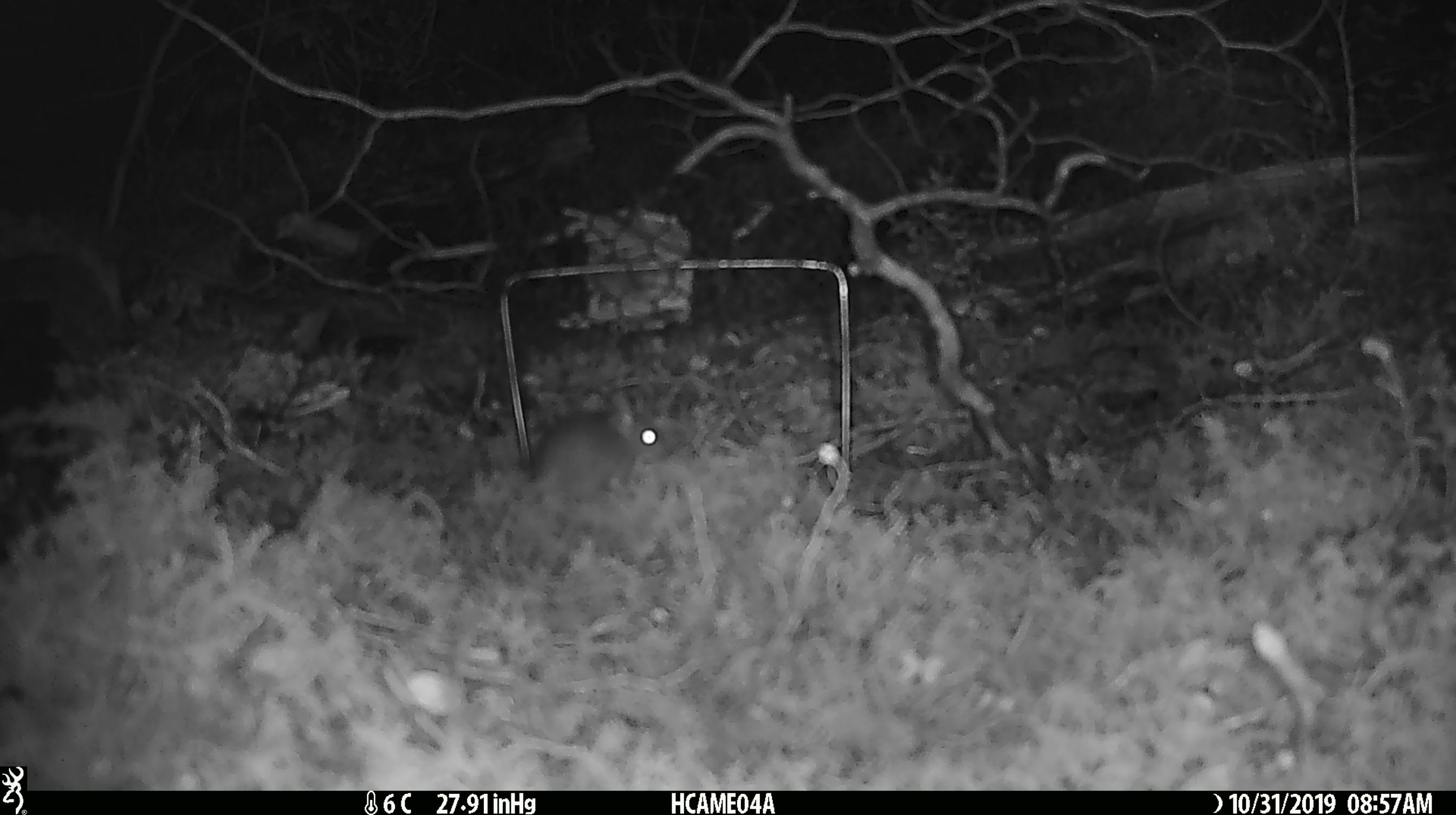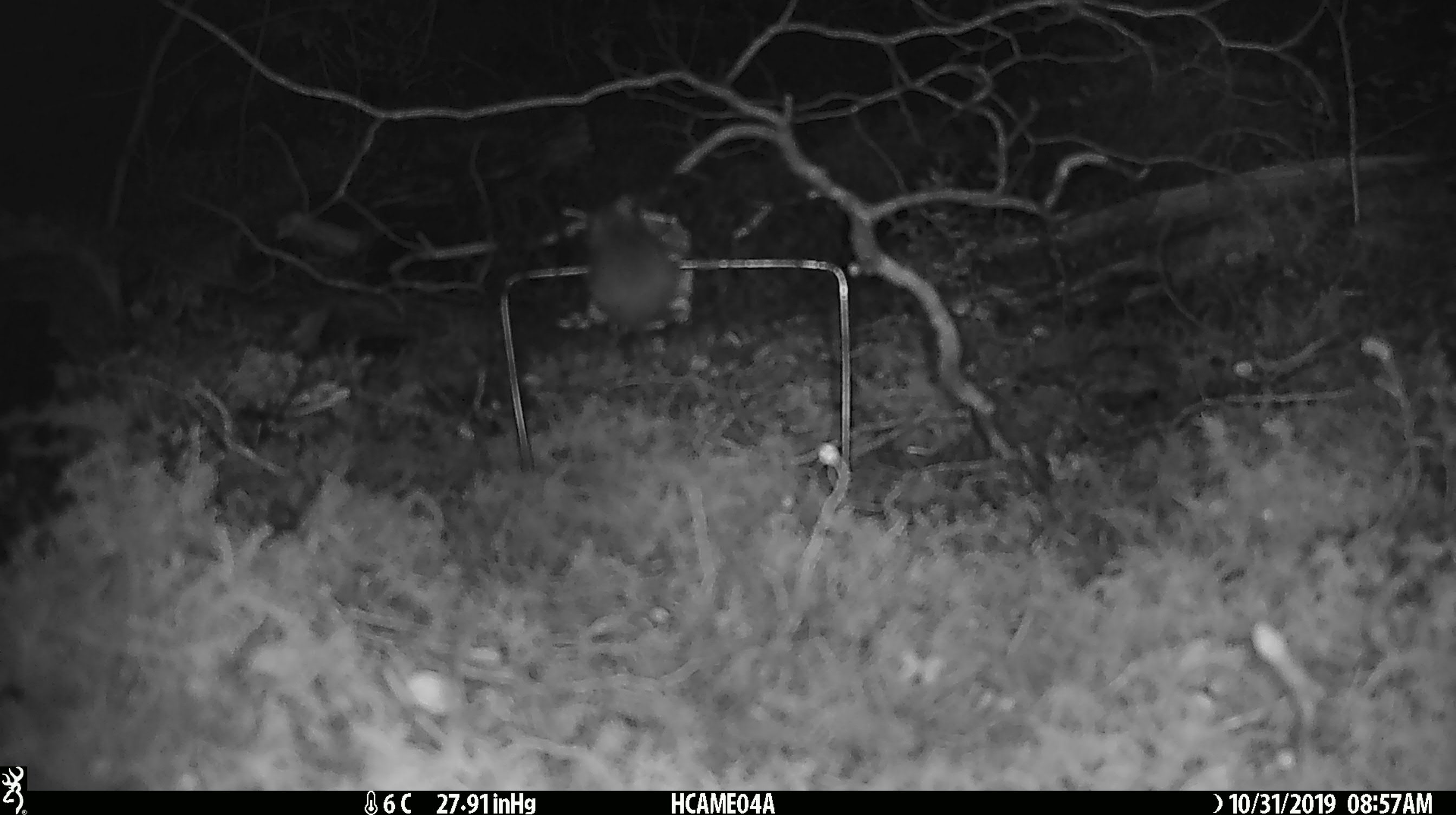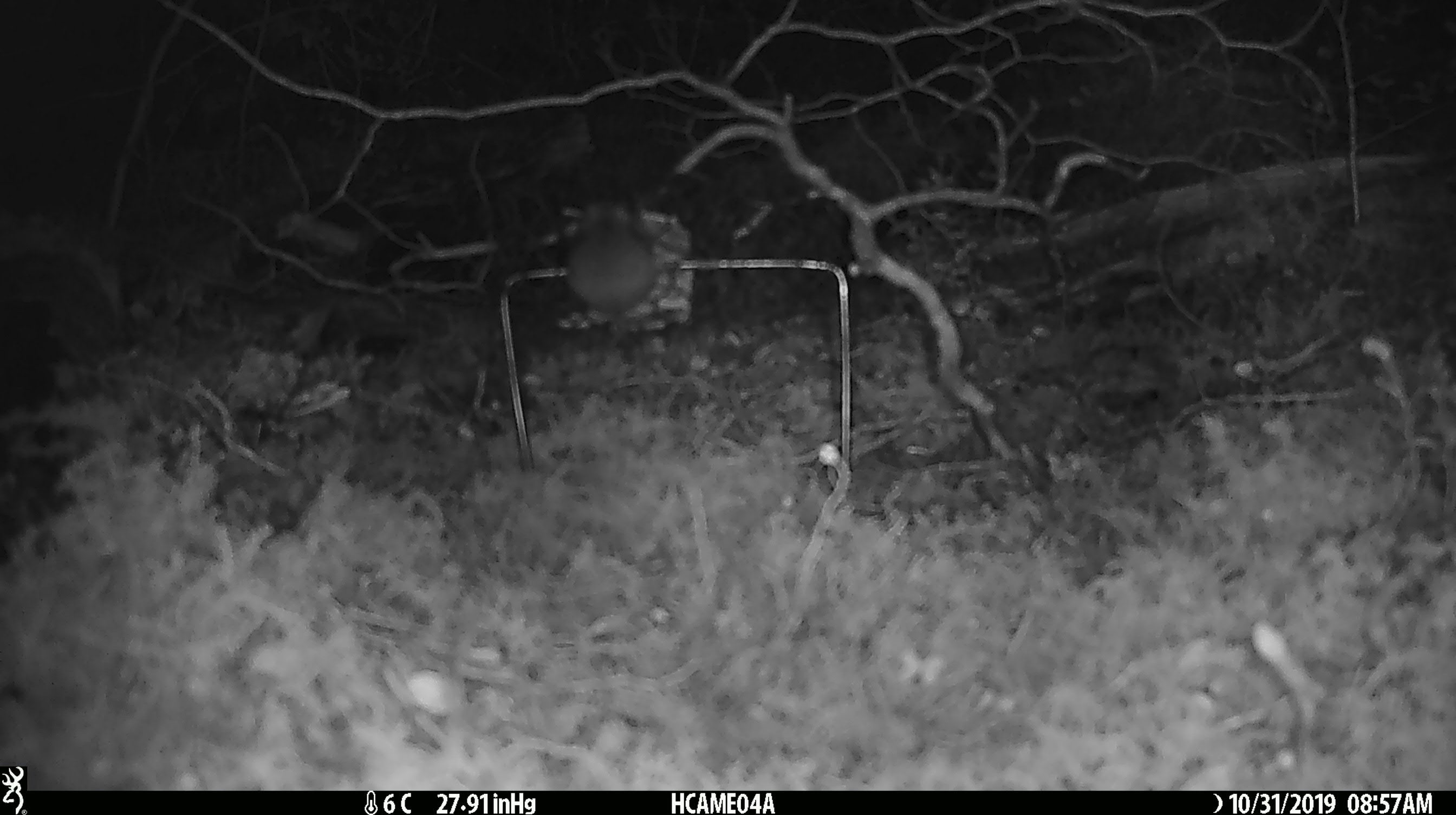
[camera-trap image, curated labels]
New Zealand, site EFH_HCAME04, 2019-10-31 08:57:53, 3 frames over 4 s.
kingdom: Animalia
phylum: Chordata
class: Mammalia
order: Rodentia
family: Muridae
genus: Mus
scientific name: Mus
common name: mouse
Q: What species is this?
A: Mouse (Mus).